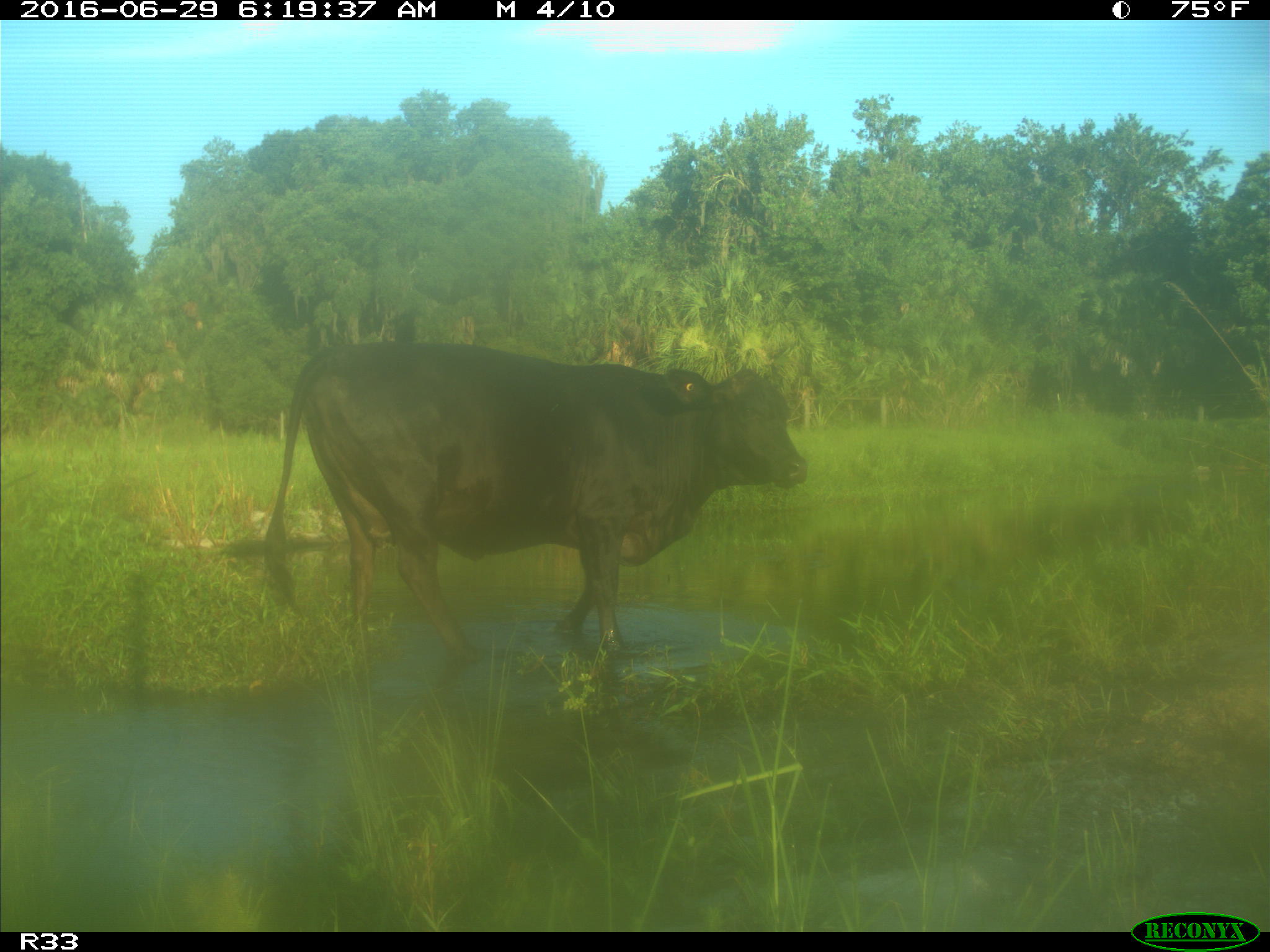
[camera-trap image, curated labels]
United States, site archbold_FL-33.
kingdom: Animalia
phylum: Chordata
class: Mammalia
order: Artiodactyla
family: Bovidae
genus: Bos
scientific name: Bos taurus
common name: domestic cow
Bos taurus (domestic cow).